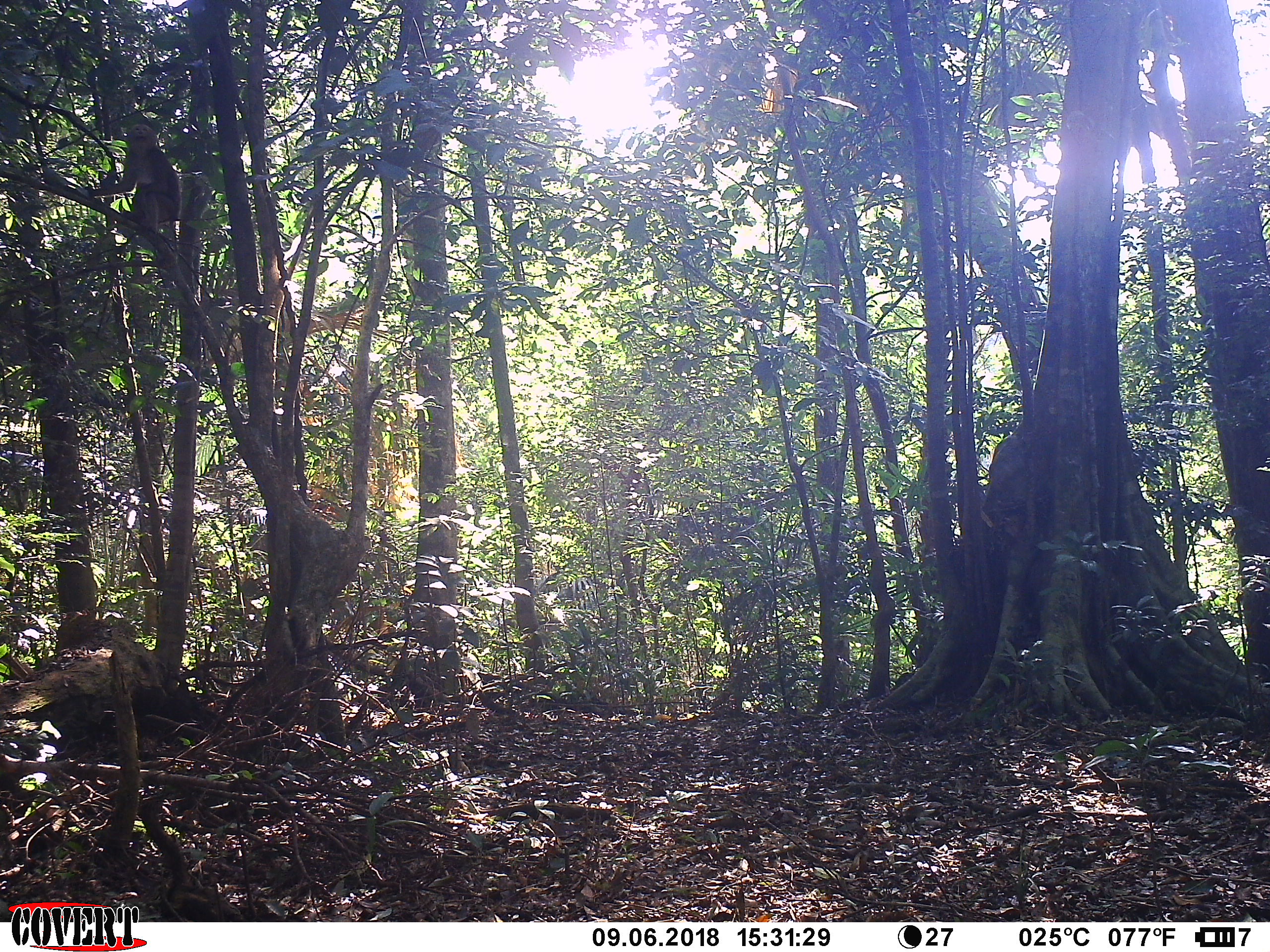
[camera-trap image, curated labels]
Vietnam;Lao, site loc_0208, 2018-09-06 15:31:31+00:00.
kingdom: Animalia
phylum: Chordata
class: Mammalia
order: Primates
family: Cercopithecidae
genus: Macaca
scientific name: Macaca nemestrina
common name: pig-tailed macaque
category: pig tailed macaque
Pig tailed macaque (pig-tailed macaque) (Macaca nemestrina). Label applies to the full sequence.